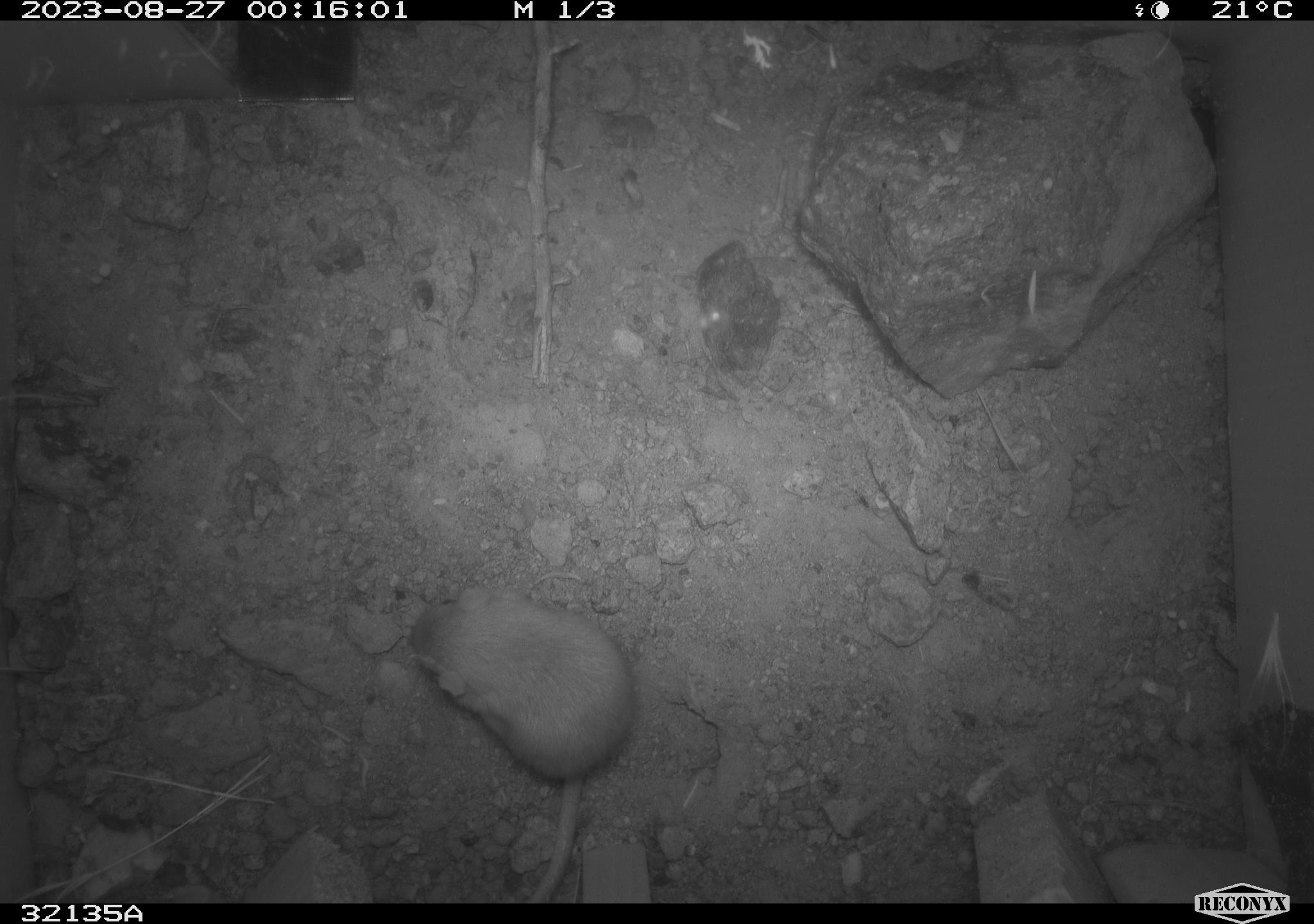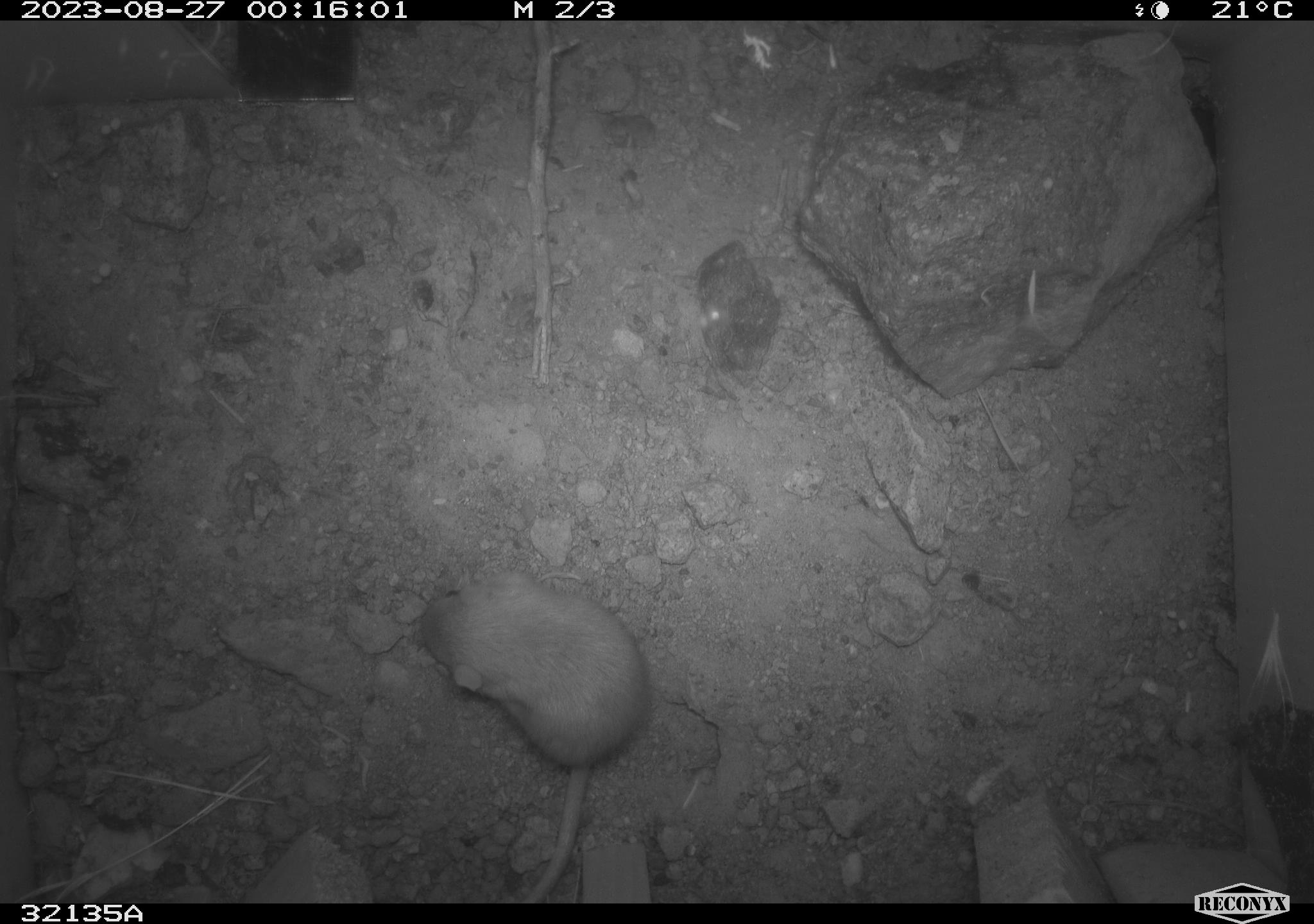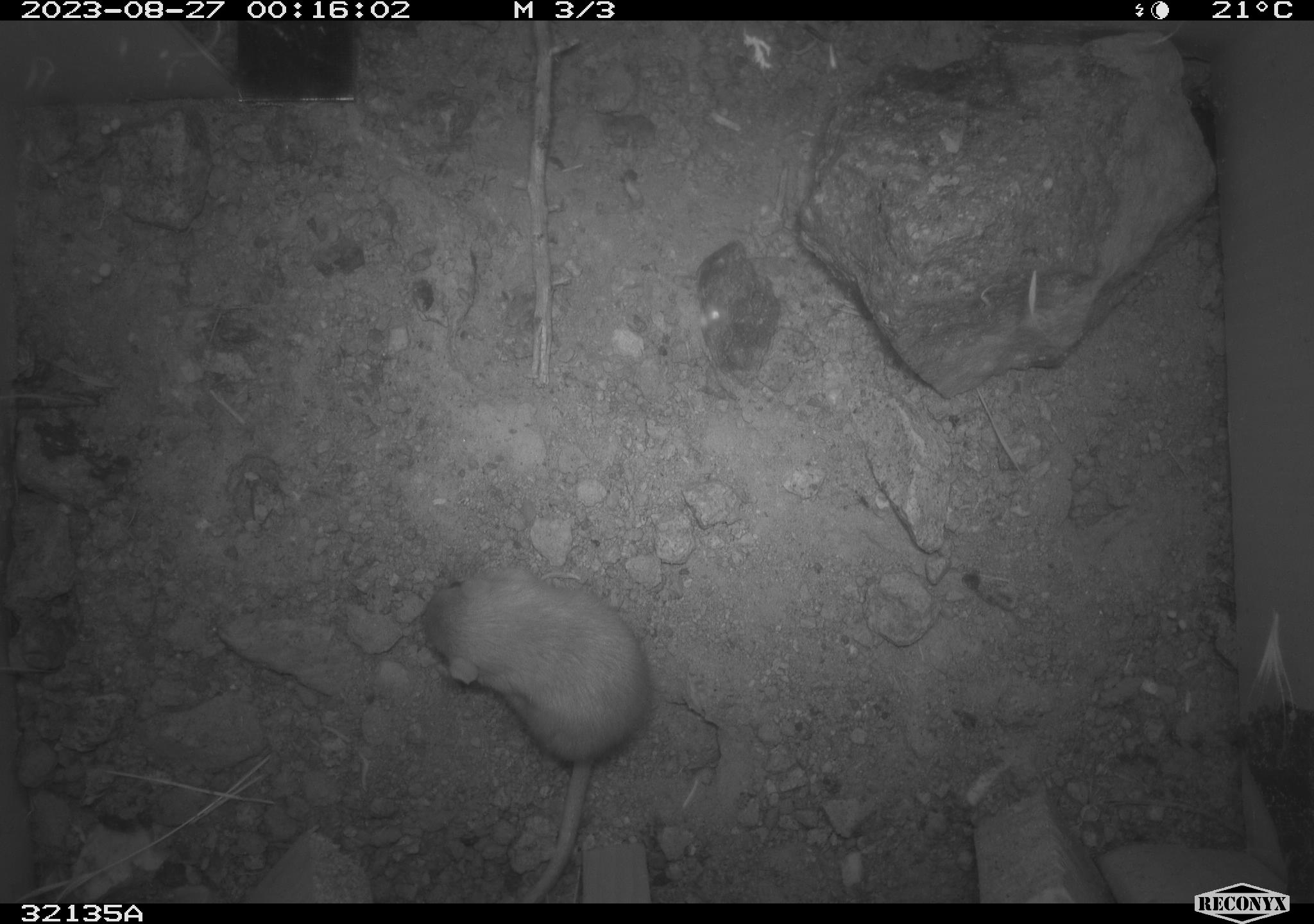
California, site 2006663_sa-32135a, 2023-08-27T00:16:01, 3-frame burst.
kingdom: Animalia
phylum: Chordata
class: Mammalia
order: Rodentia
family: Heteromyidae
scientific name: Heteromyidae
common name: kangaroo rats and pocket mice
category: heteromyidae family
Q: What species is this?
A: Heteromyidae family (kangaroo rats and pocket mice) (Heteromyidae).